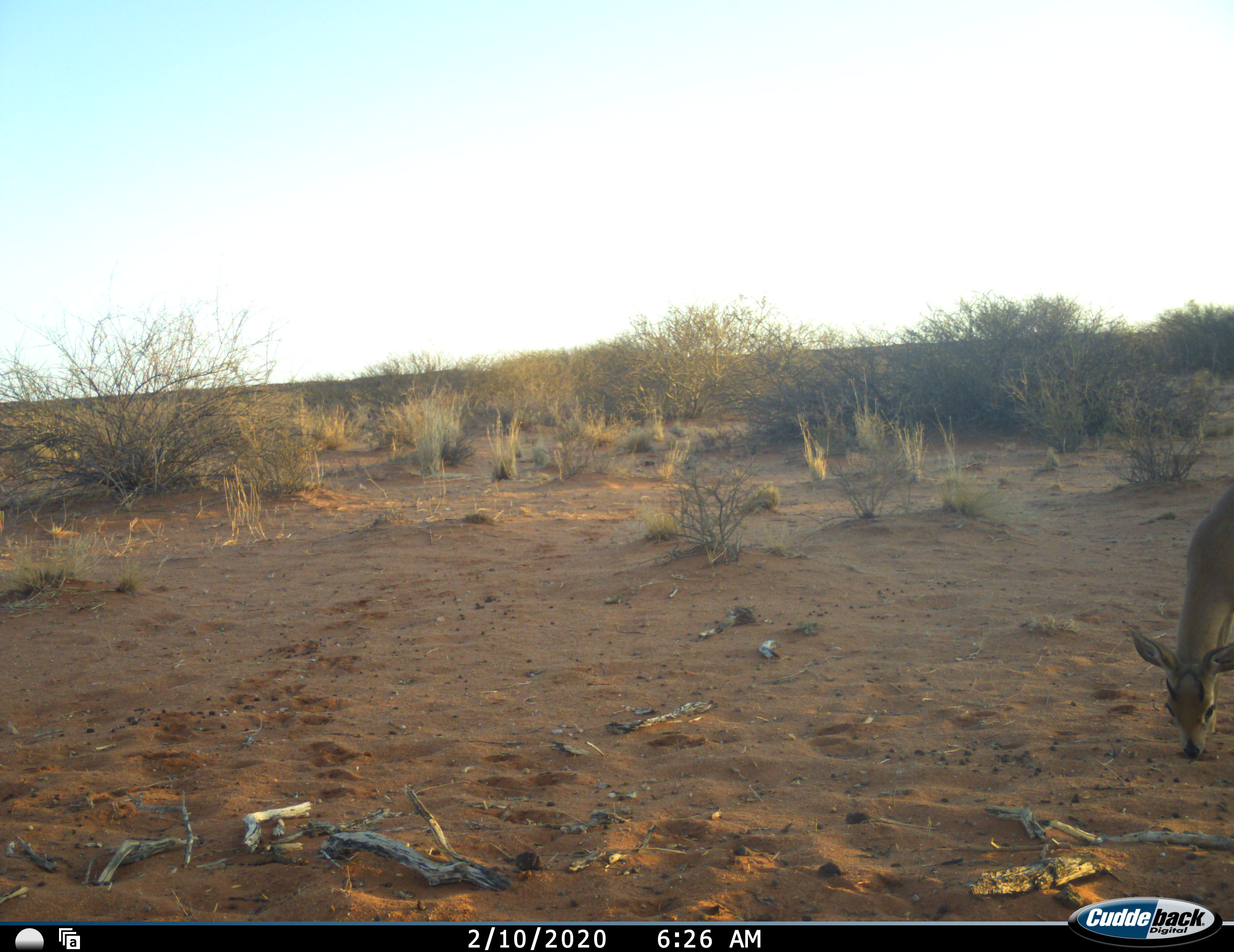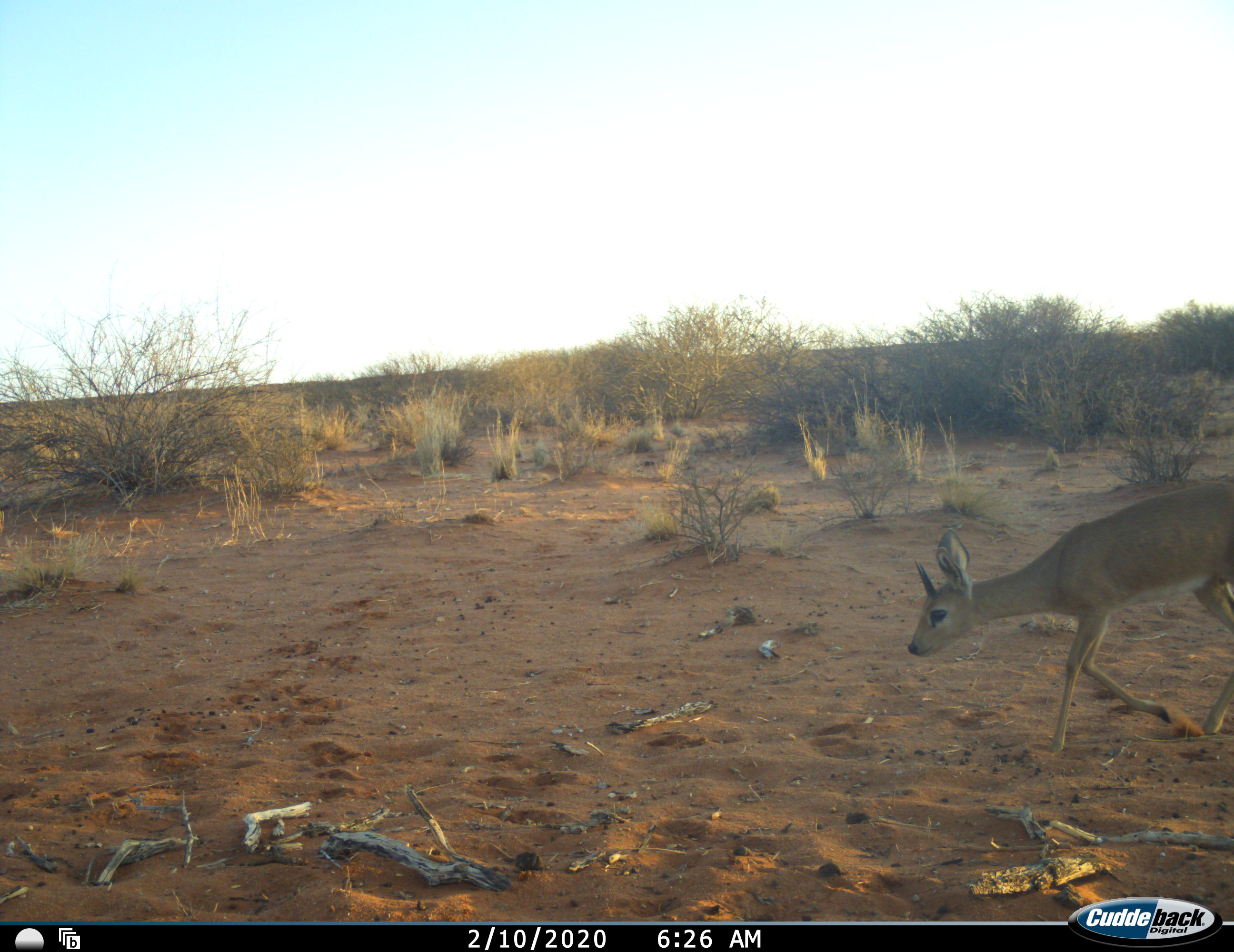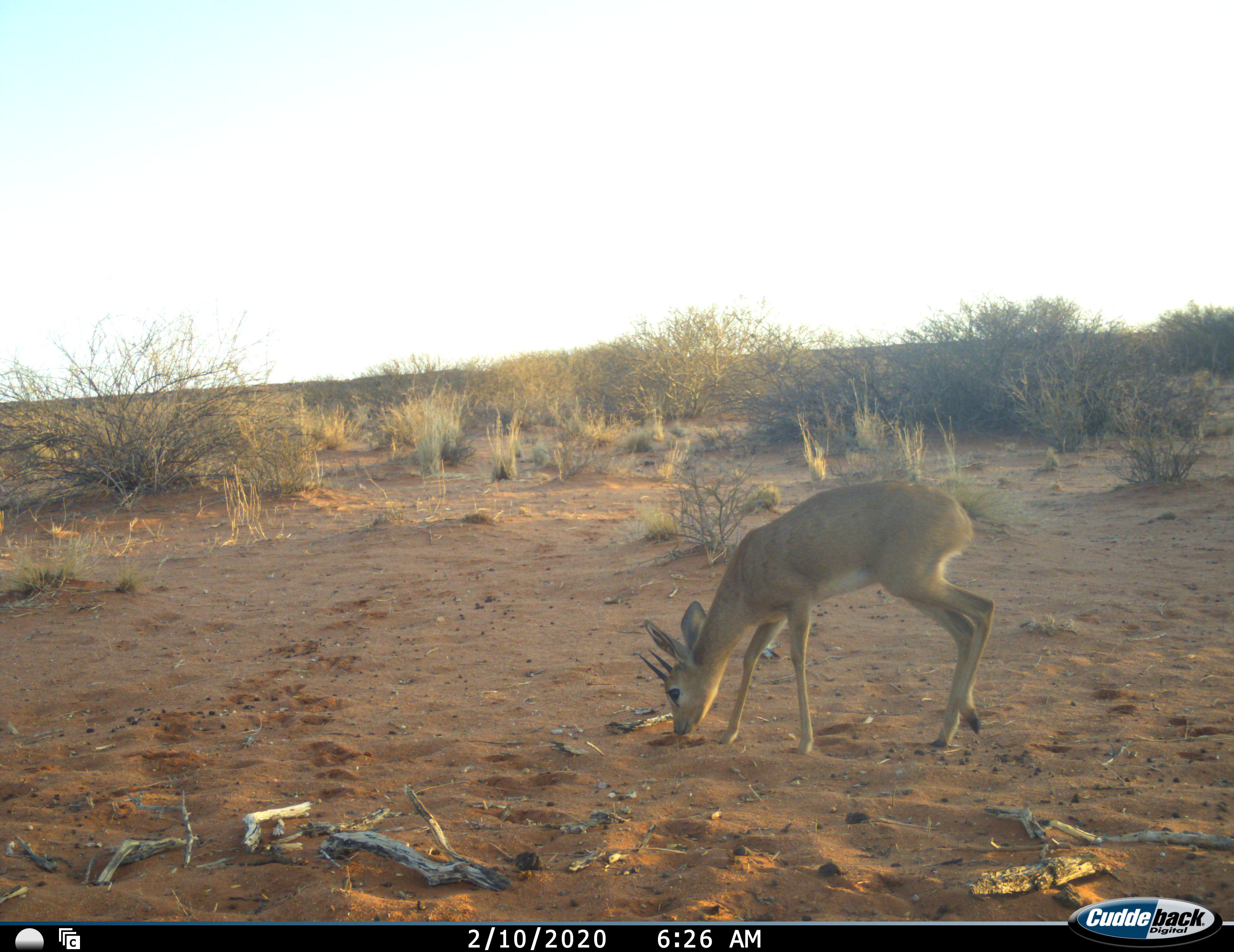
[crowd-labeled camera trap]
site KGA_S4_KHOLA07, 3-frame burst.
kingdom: Animalia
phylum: Chordata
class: Mammalia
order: Artiodactyla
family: Bovidae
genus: Raphicerus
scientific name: Raphicerus campestris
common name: steenbok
Steenbok (Raphicerus campestris), count 1. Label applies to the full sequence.